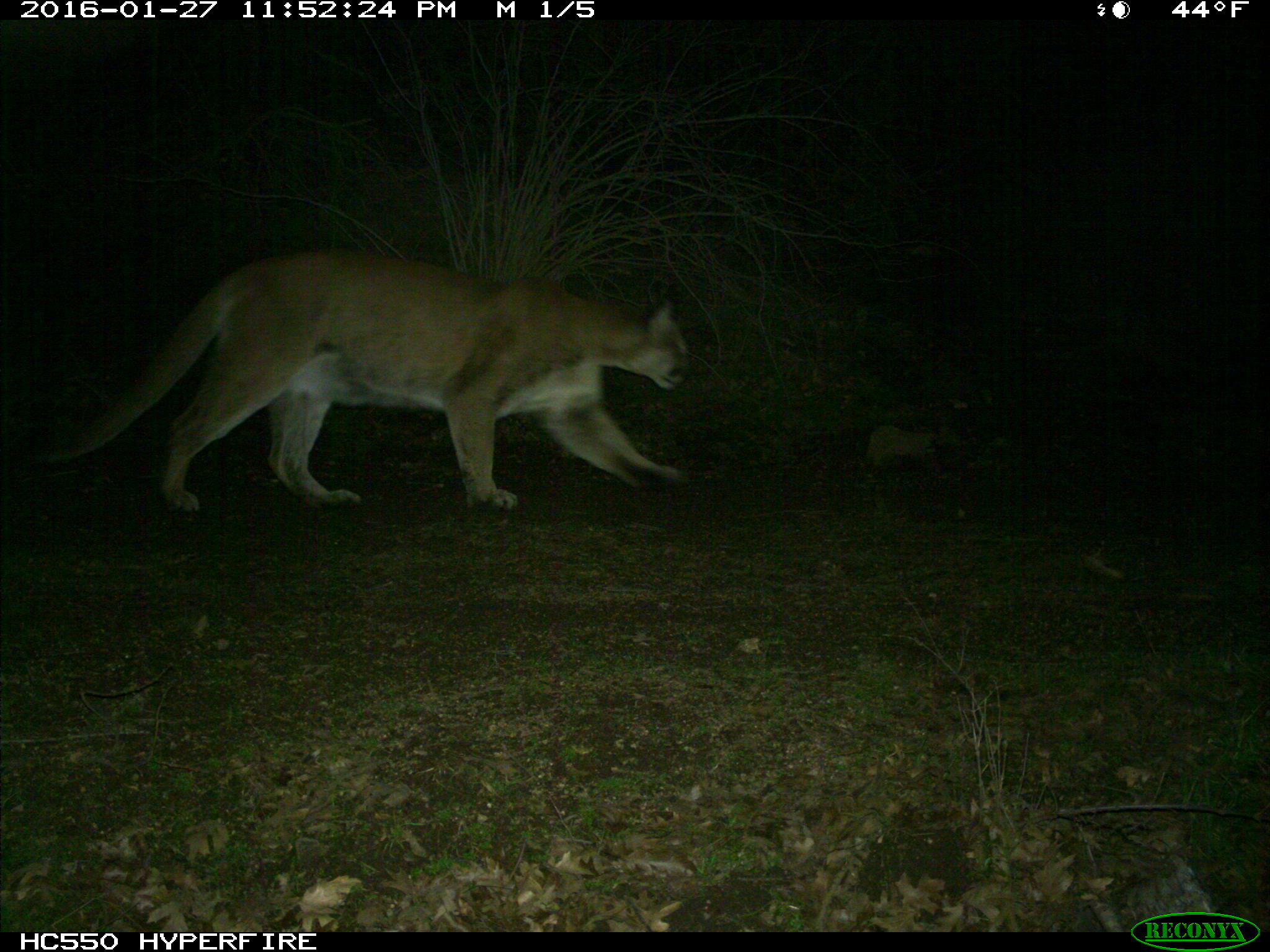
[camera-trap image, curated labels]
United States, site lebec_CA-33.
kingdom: Animalia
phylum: Chordata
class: Mammalia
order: Carnivora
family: Felidae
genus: Puma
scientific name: Puma concolor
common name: mountain lion